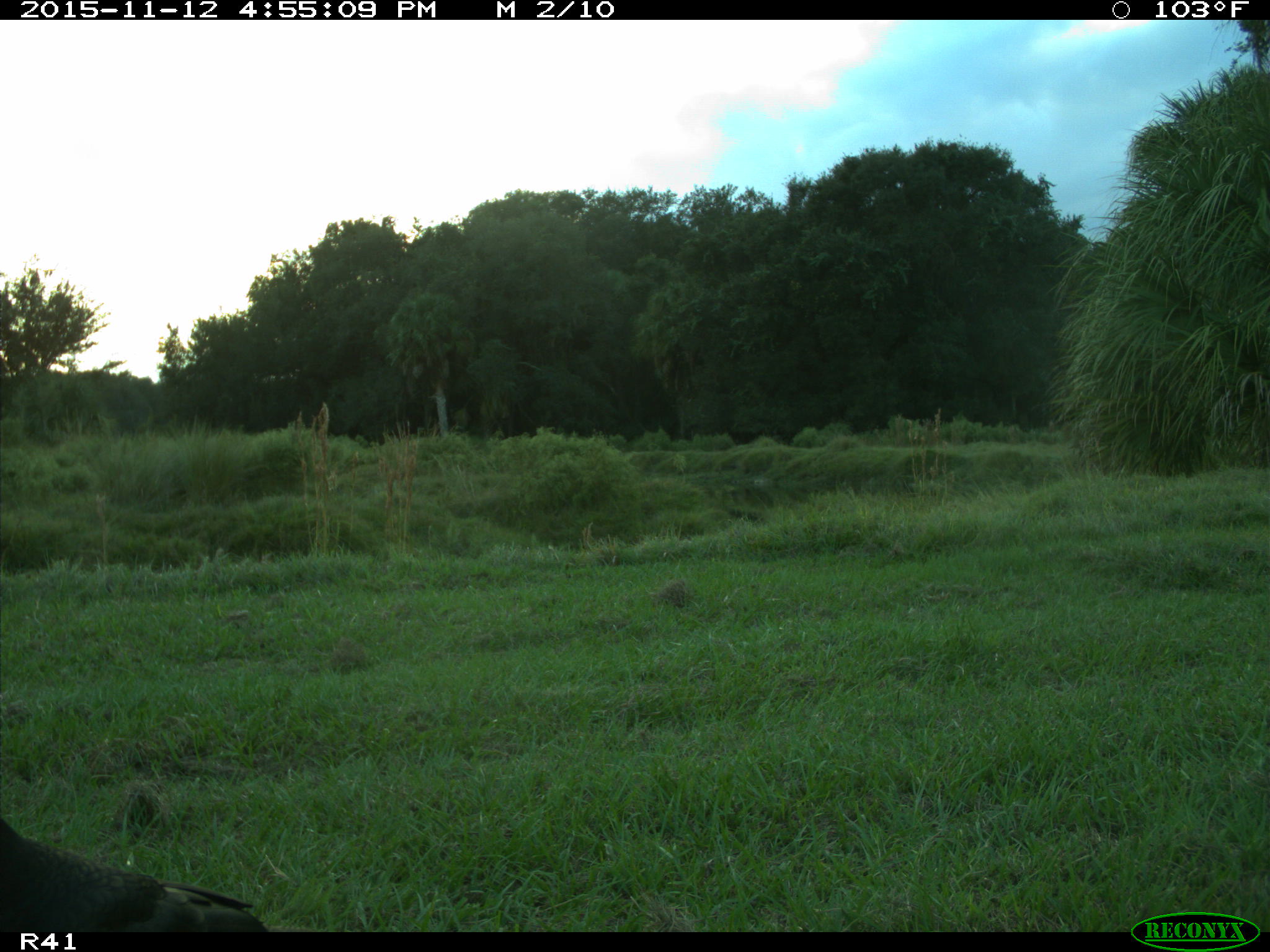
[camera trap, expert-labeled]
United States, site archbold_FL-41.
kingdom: Animalia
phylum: Chordata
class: Aves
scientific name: Aves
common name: birds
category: unidentified bird